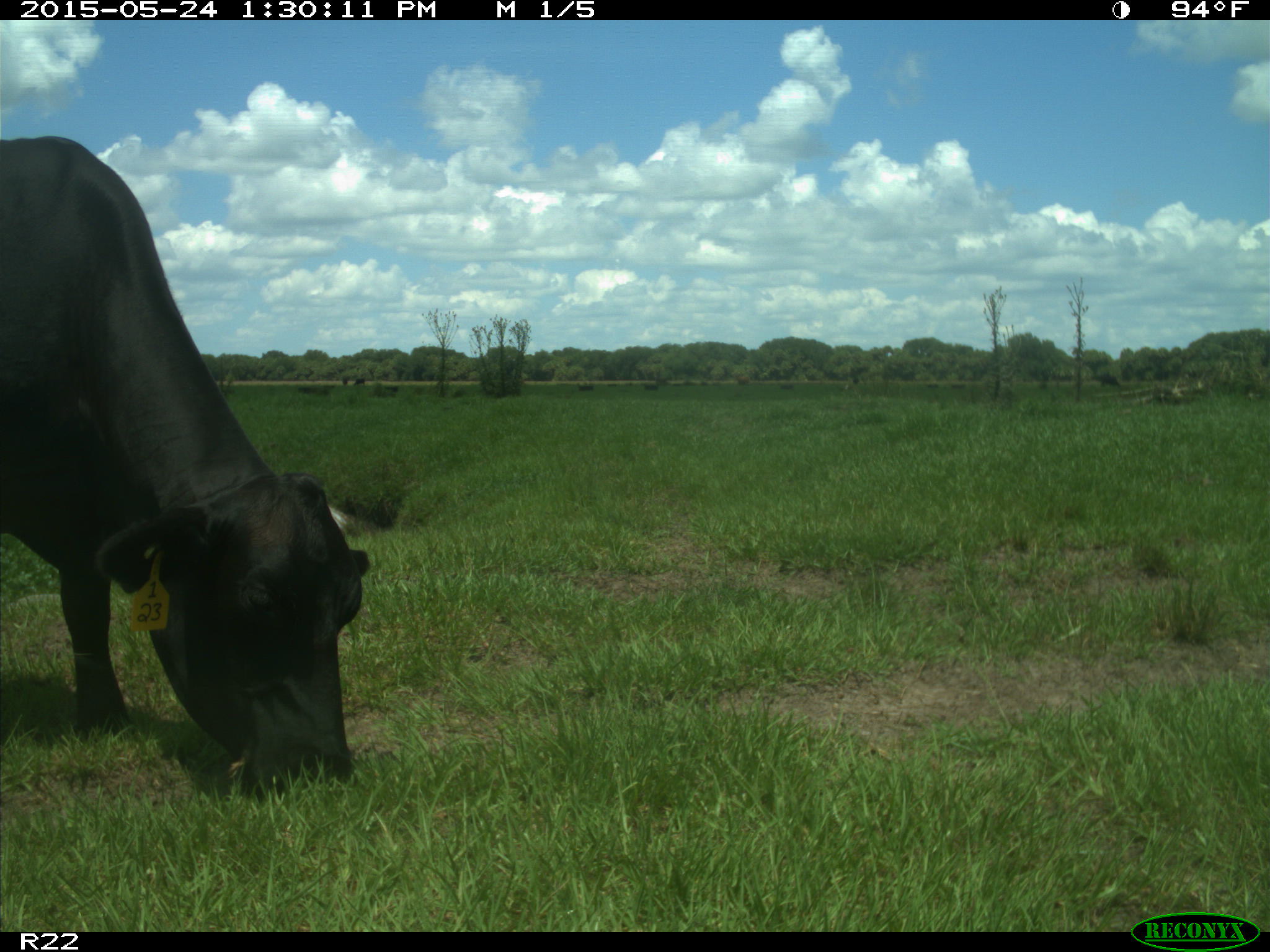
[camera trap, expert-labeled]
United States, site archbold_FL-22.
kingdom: Animalia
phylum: Chordata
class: Mammalia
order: Artiodactyla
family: Bovidae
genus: Bos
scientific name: Bos taurus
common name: domestic cow